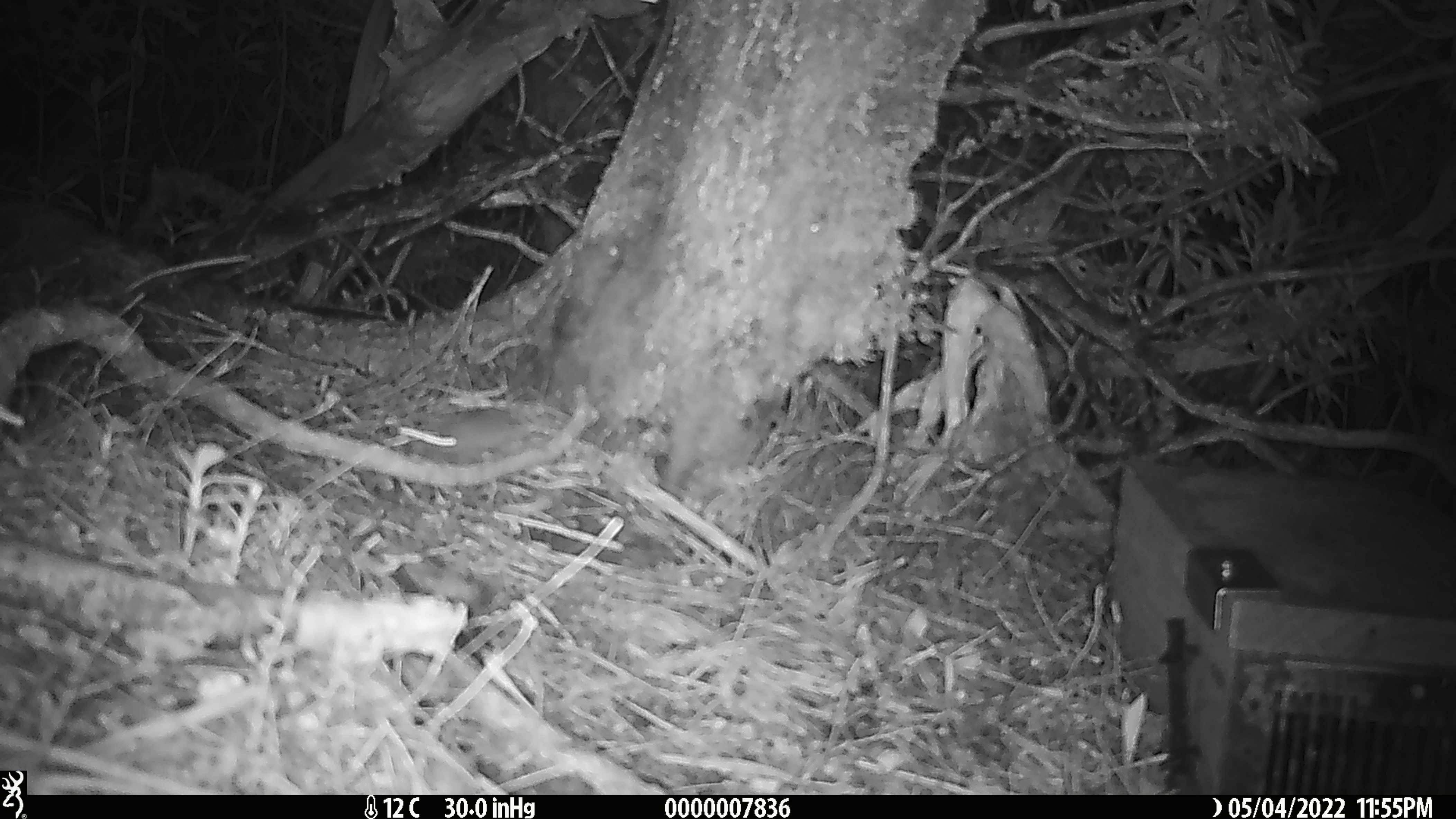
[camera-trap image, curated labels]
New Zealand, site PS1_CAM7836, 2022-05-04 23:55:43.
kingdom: Animalia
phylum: Chordata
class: Mammalia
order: Rodentia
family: Muridae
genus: Mus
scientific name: Mus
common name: mouse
Mouse (Mus).